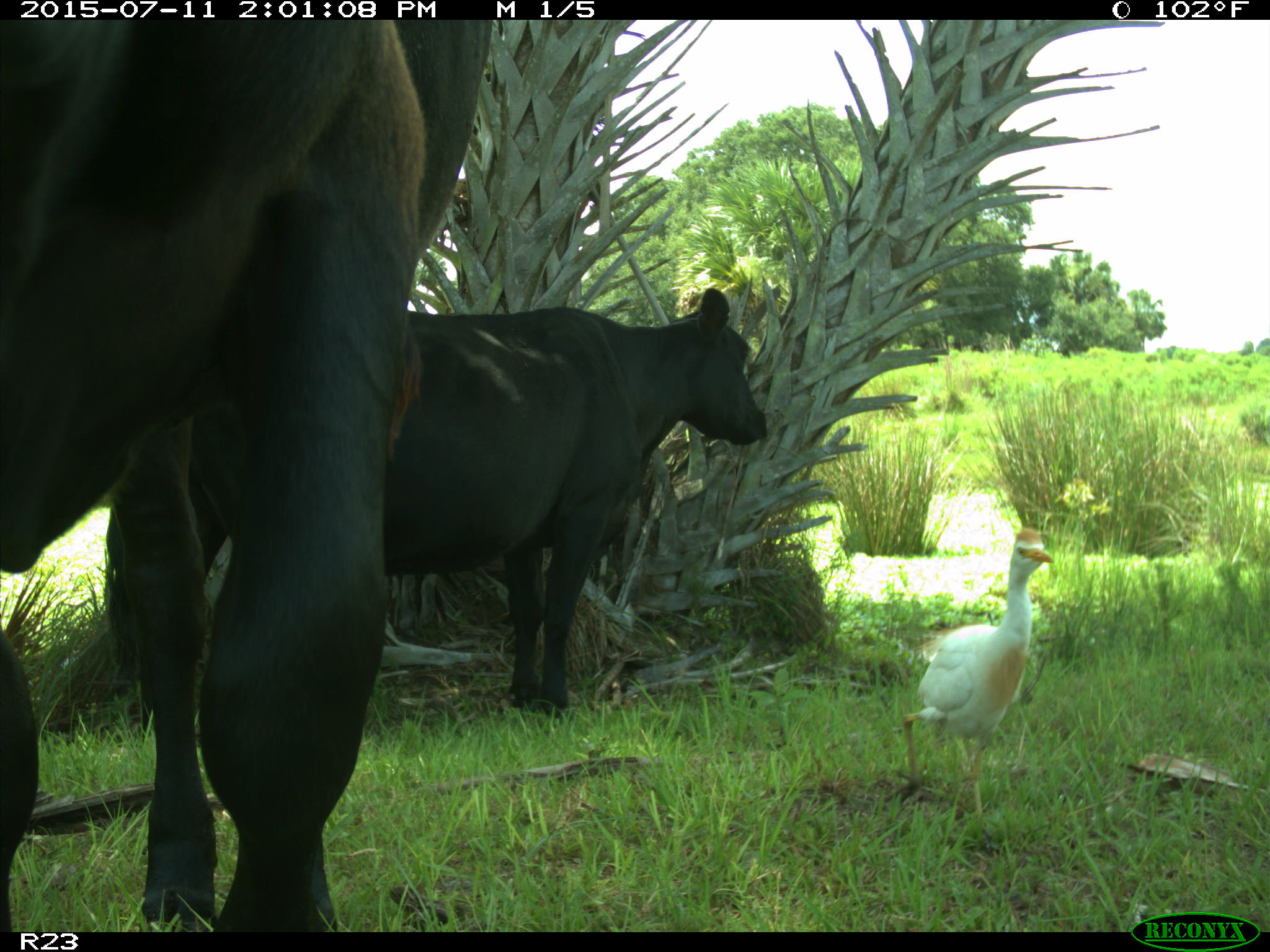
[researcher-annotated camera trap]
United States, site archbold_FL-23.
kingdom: Animalia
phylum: Chordata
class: Mammalia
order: Artiodactyla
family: Bovidae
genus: Bos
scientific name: Bos taurus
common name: domestic cow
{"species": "Bos taurus (domestic cow)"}